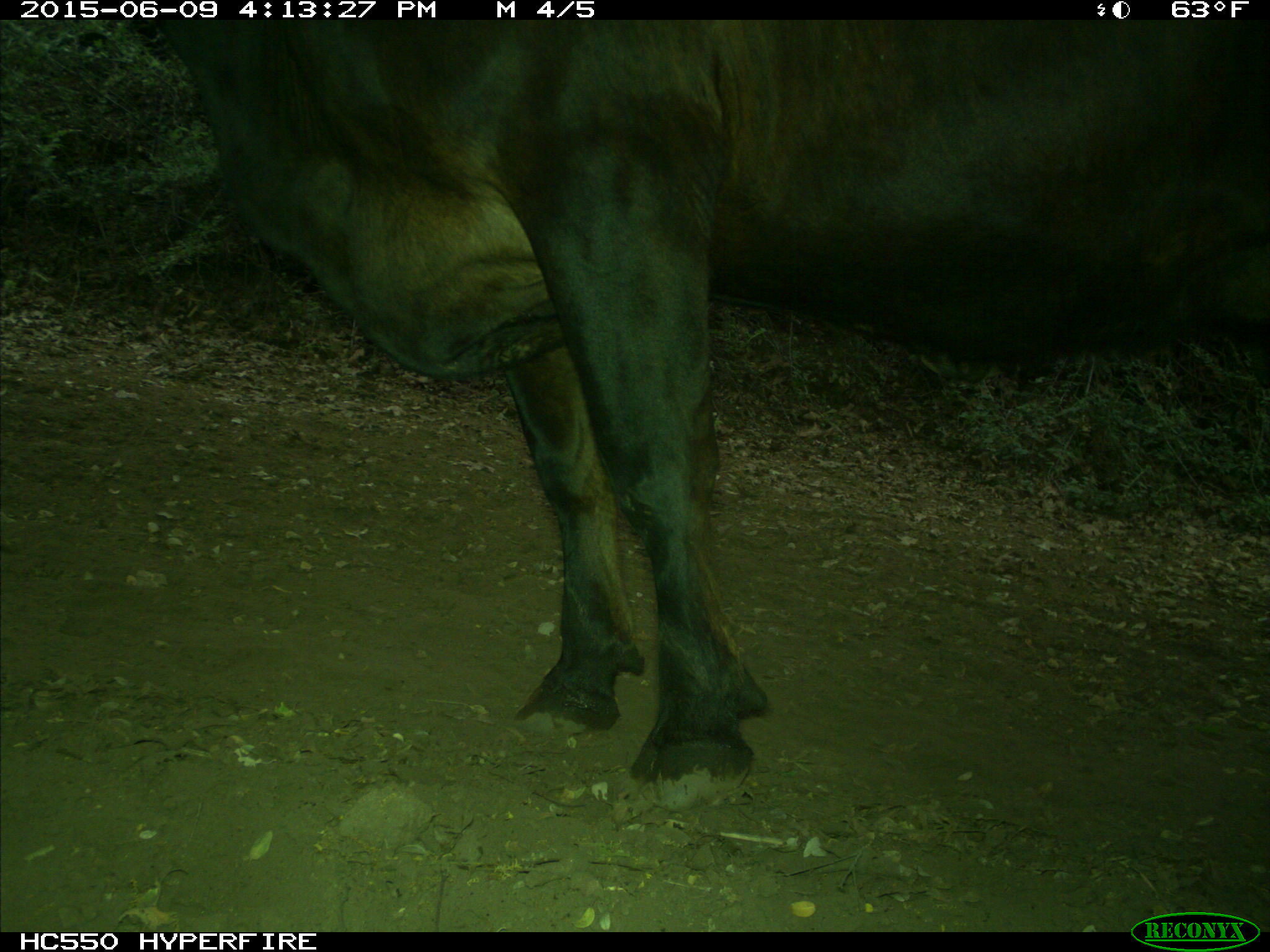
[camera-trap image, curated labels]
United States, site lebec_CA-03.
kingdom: Animalia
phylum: Chordata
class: Mammalia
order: Artiodactyla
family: Bovidae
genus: Bos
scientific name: Bos taurus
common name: domestic cow